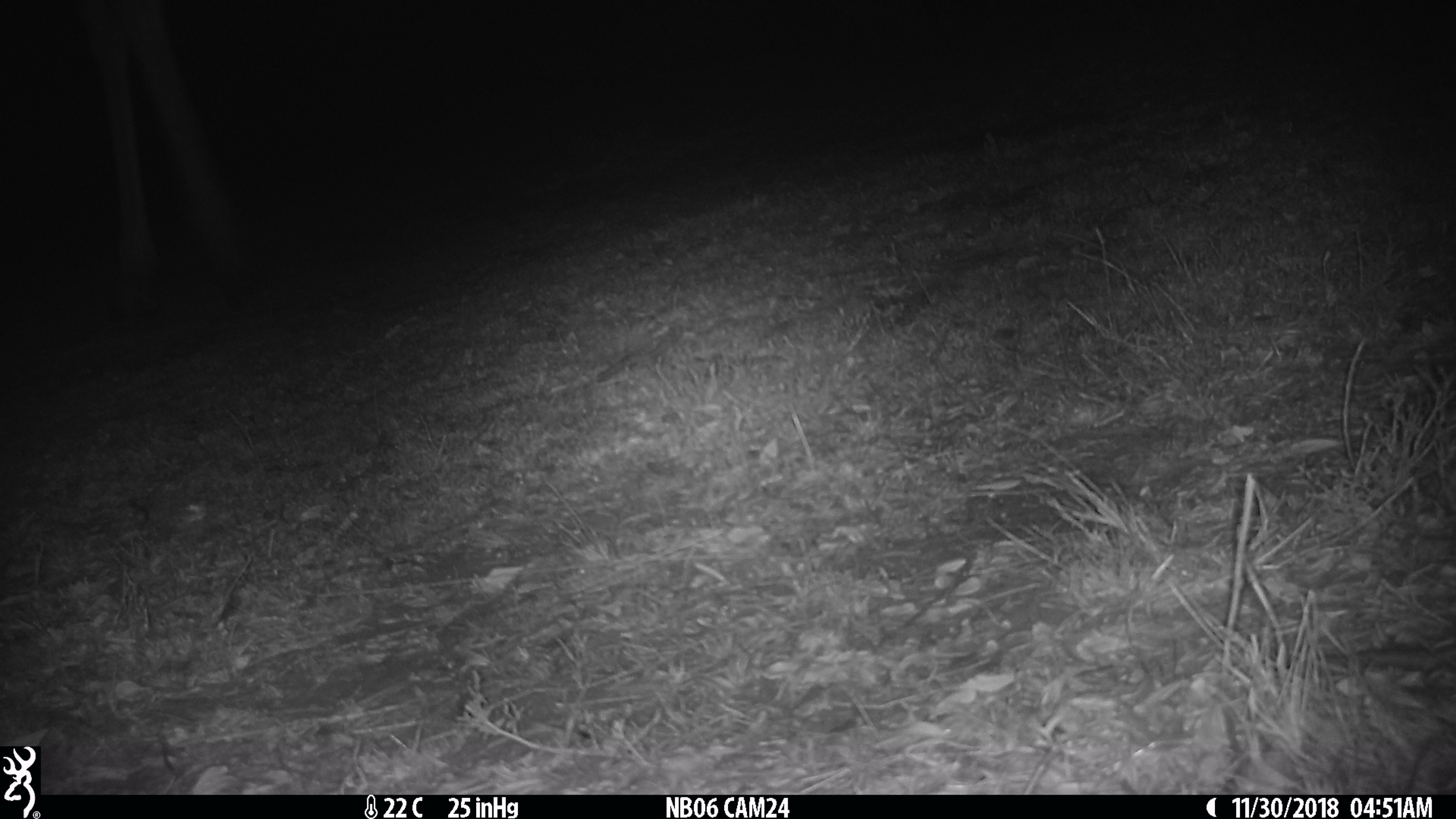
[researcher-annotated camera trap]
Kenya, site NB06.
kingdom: Animalia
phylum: Chordata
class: Mammalia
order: Artiodactyla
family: Giraffidae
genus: Giraffa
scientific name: Giraffa camelopardalis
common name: northern giraffe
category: giraffe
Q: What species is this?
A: Giraffe (northern giraffe) (Giraffa camelopardalis).